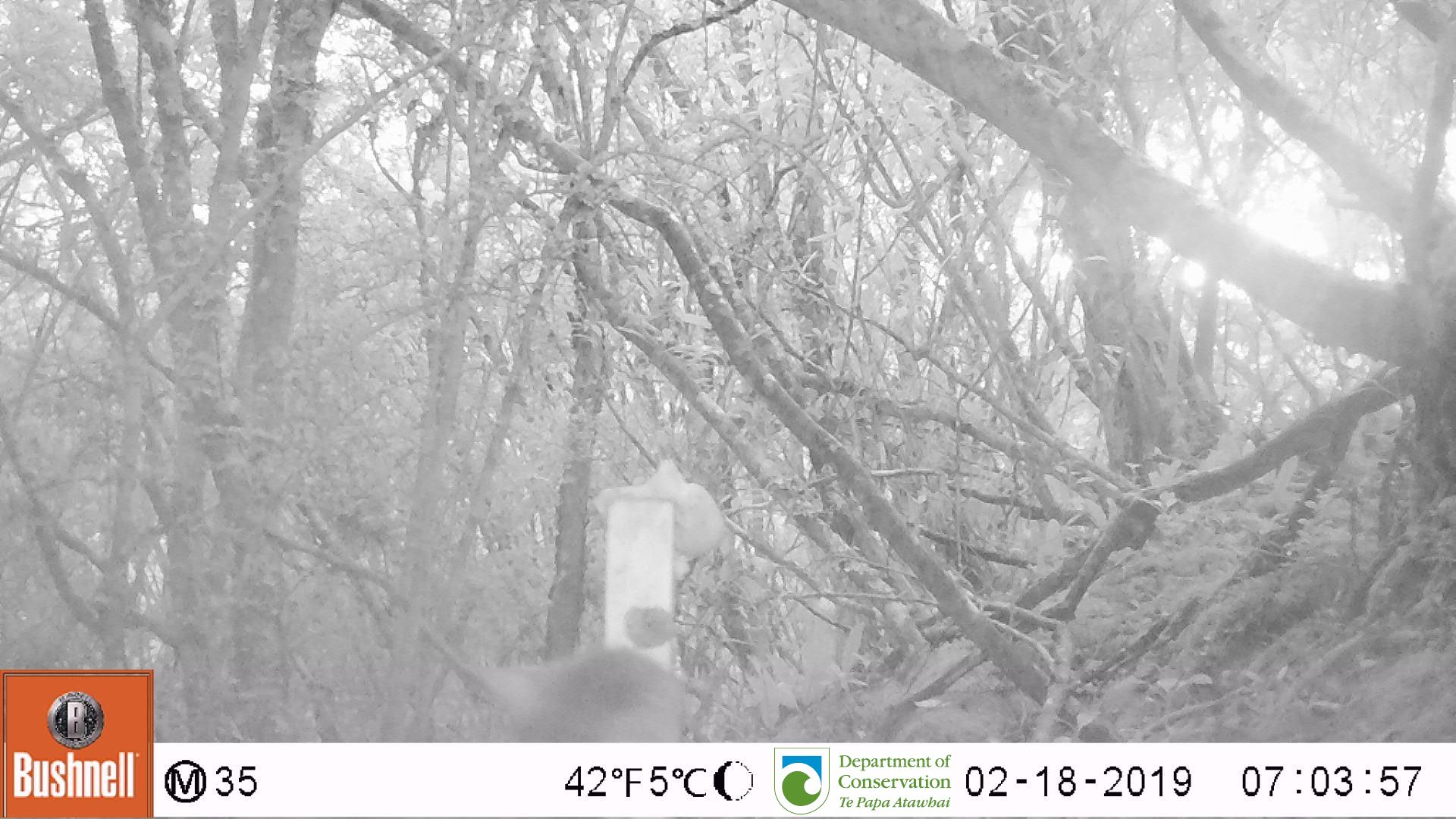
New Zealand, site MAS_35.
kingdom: Animalia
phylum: Chordata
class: Mammalia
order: Carnivora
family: Felidae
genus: Felis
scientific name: Felis catus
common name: domestic cat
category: cat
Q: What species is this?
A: Cat (domestic cat) (Felis catus).